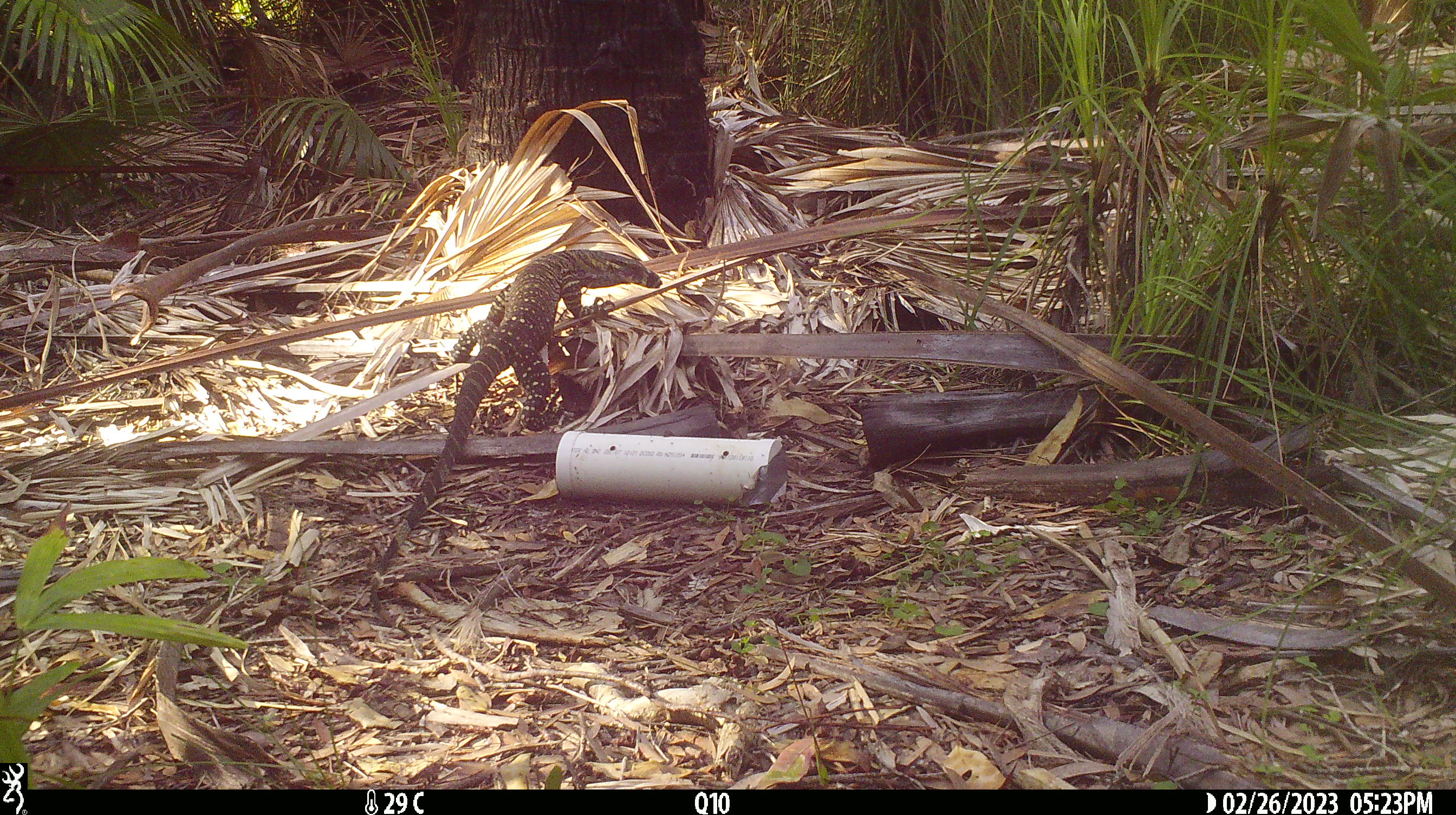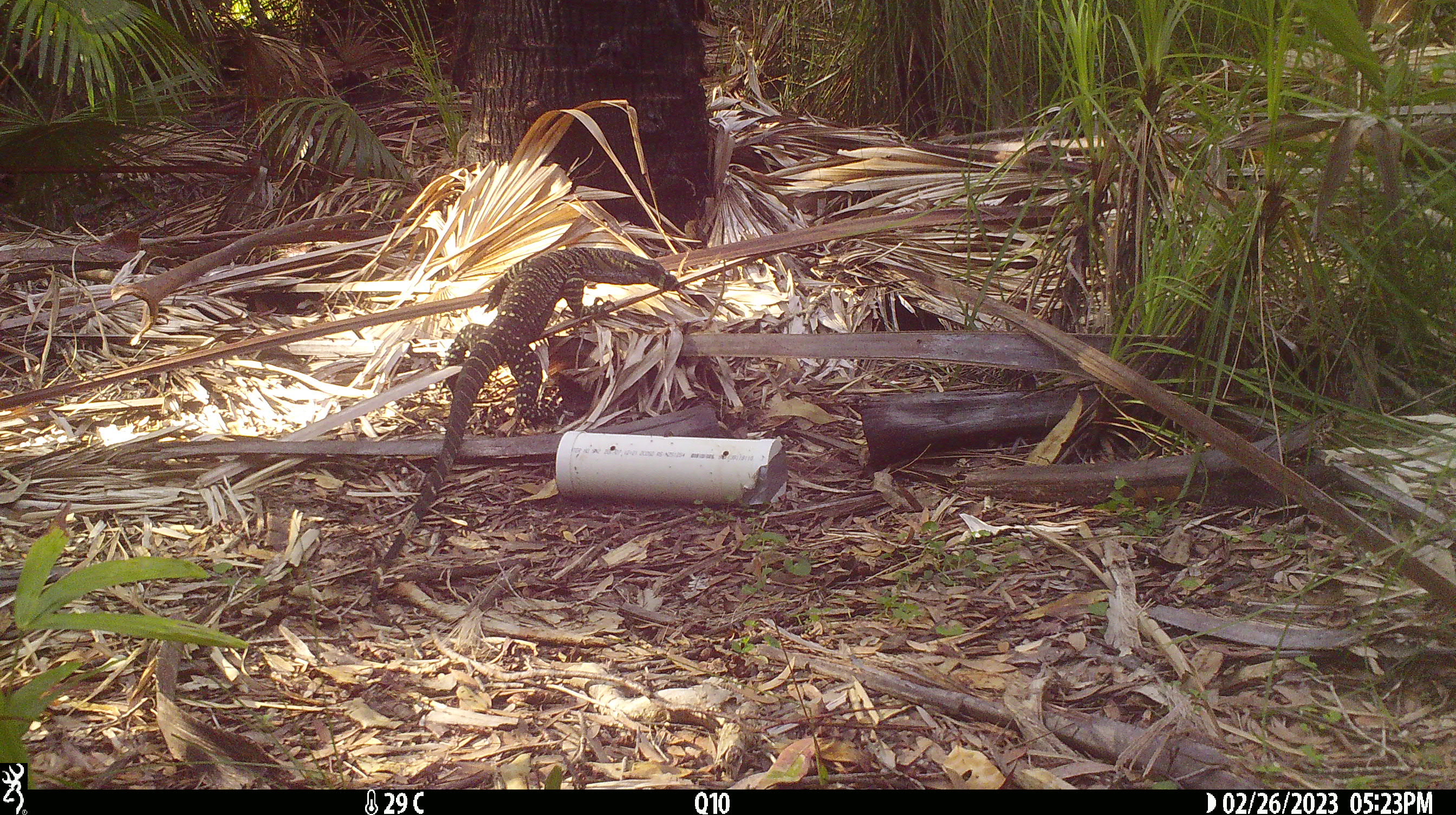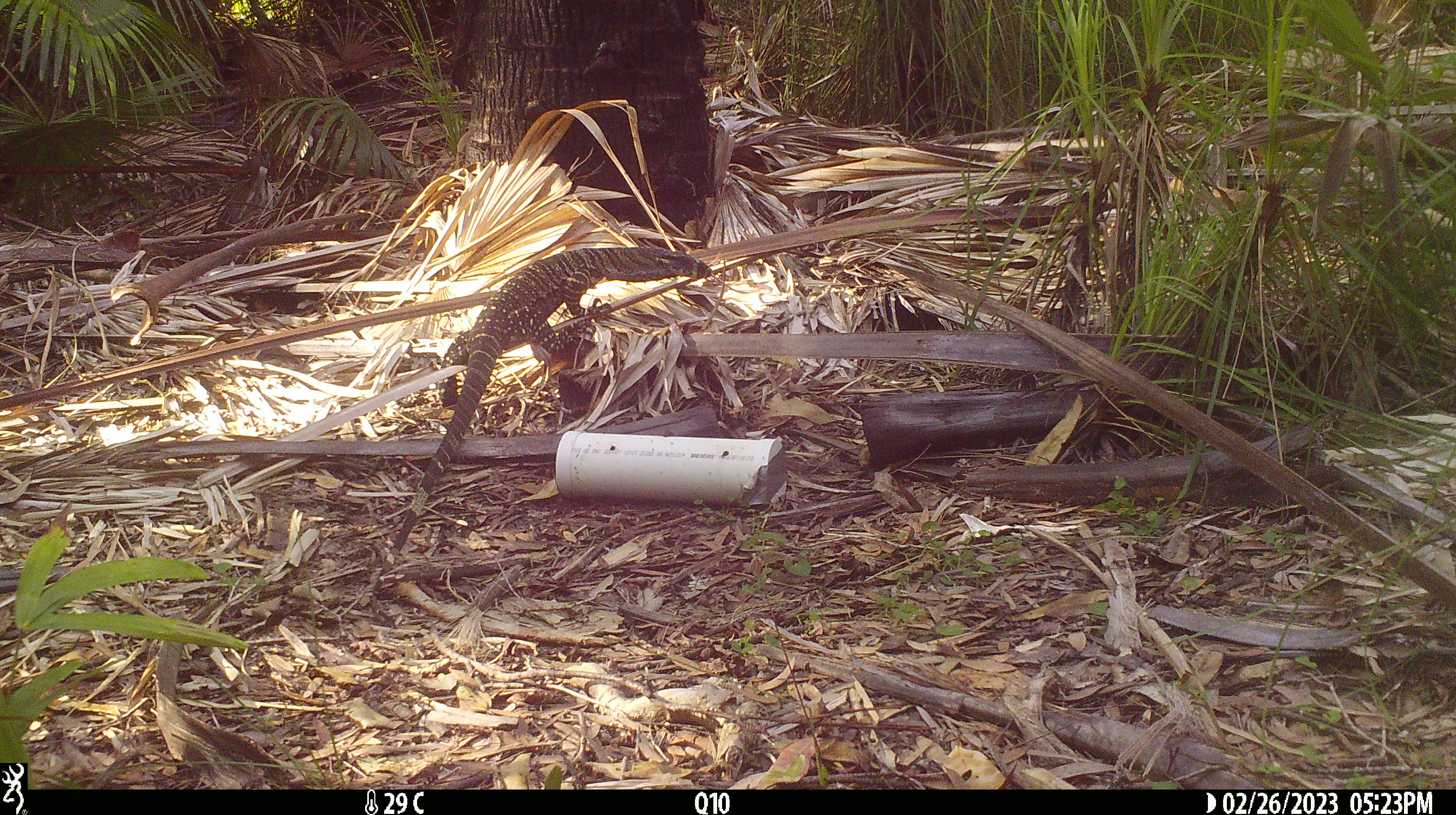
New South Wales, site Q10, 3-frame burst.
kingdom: Animalia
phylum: Chordata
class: Reptilia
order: Squamata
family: Varanidae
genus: Varanus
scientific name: Varanus varius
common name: lace monitor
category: goanna